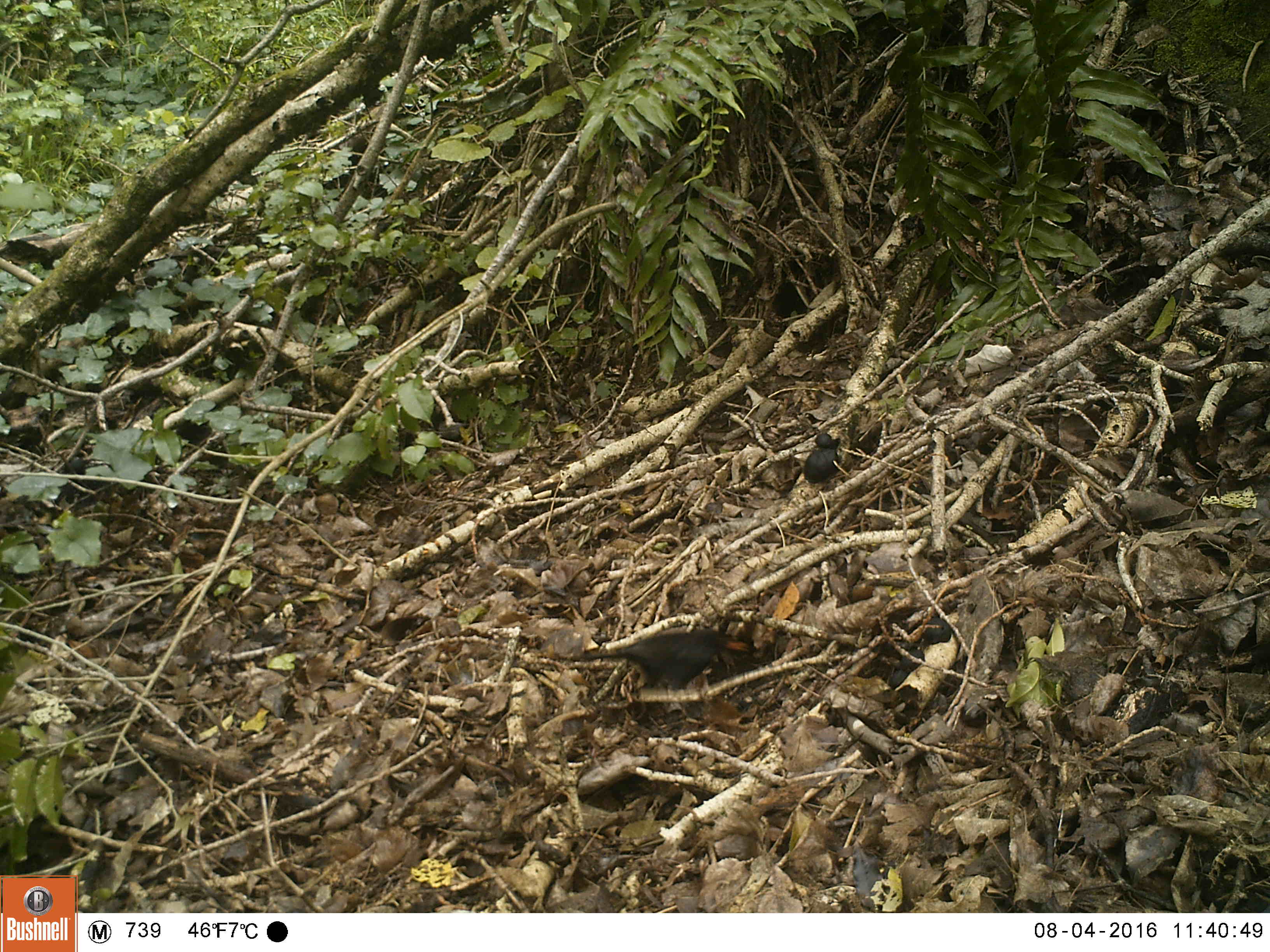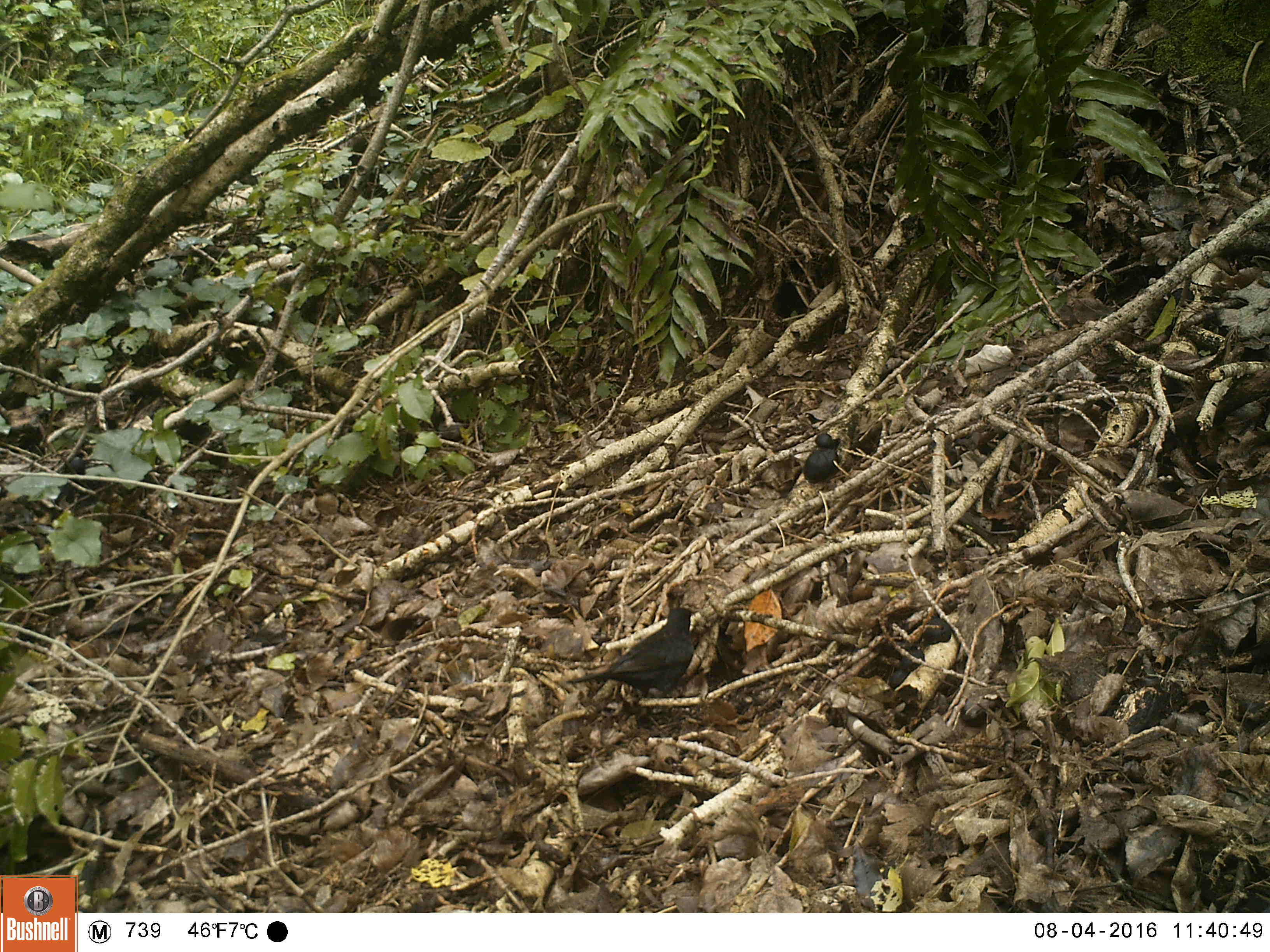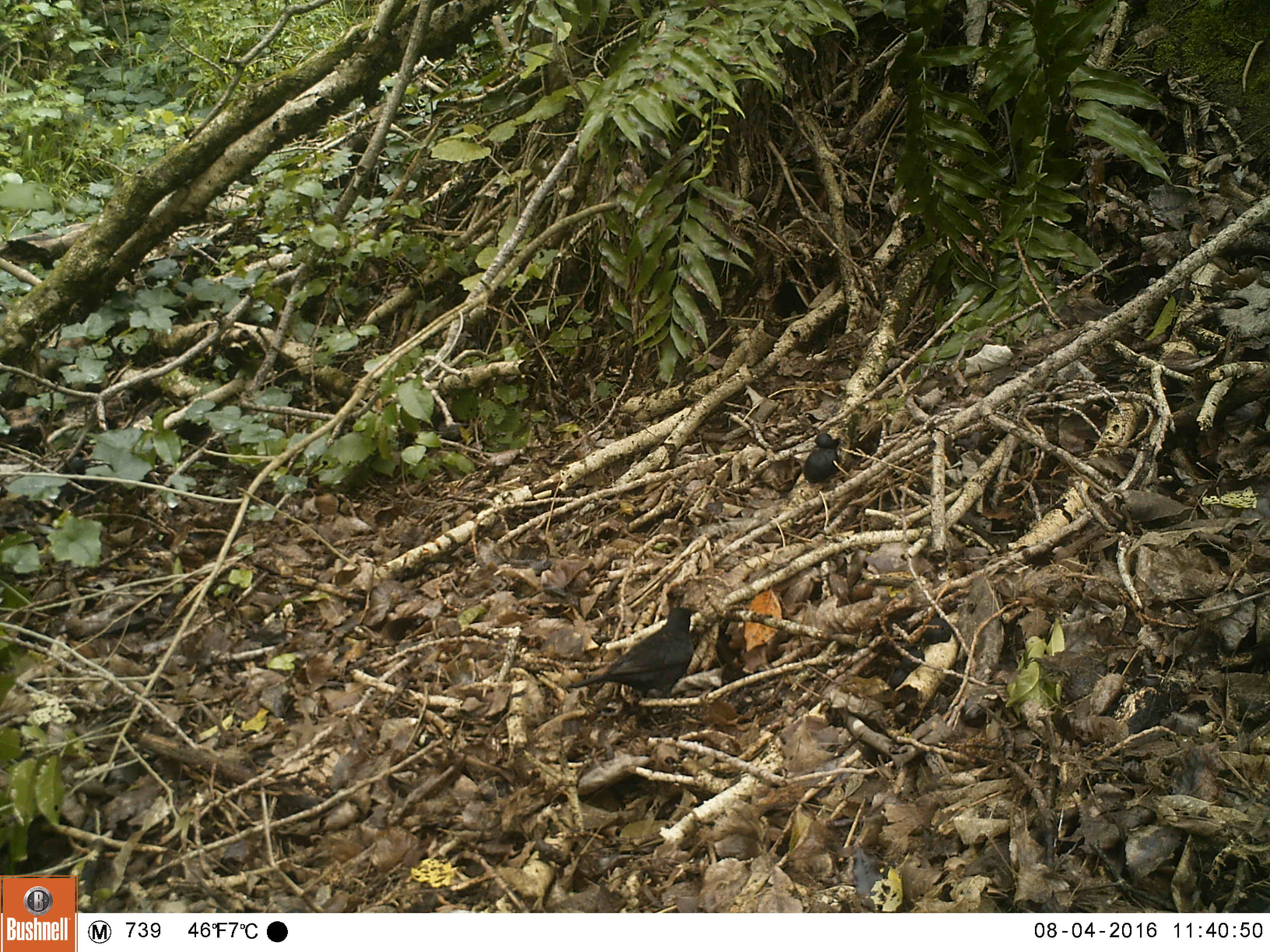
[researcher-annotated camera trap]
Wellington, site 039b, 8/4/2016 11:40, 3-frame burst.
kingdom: Animalia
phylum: Chordata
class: Aves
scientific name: Aves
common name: bird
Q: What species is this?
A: Bird (Aves).